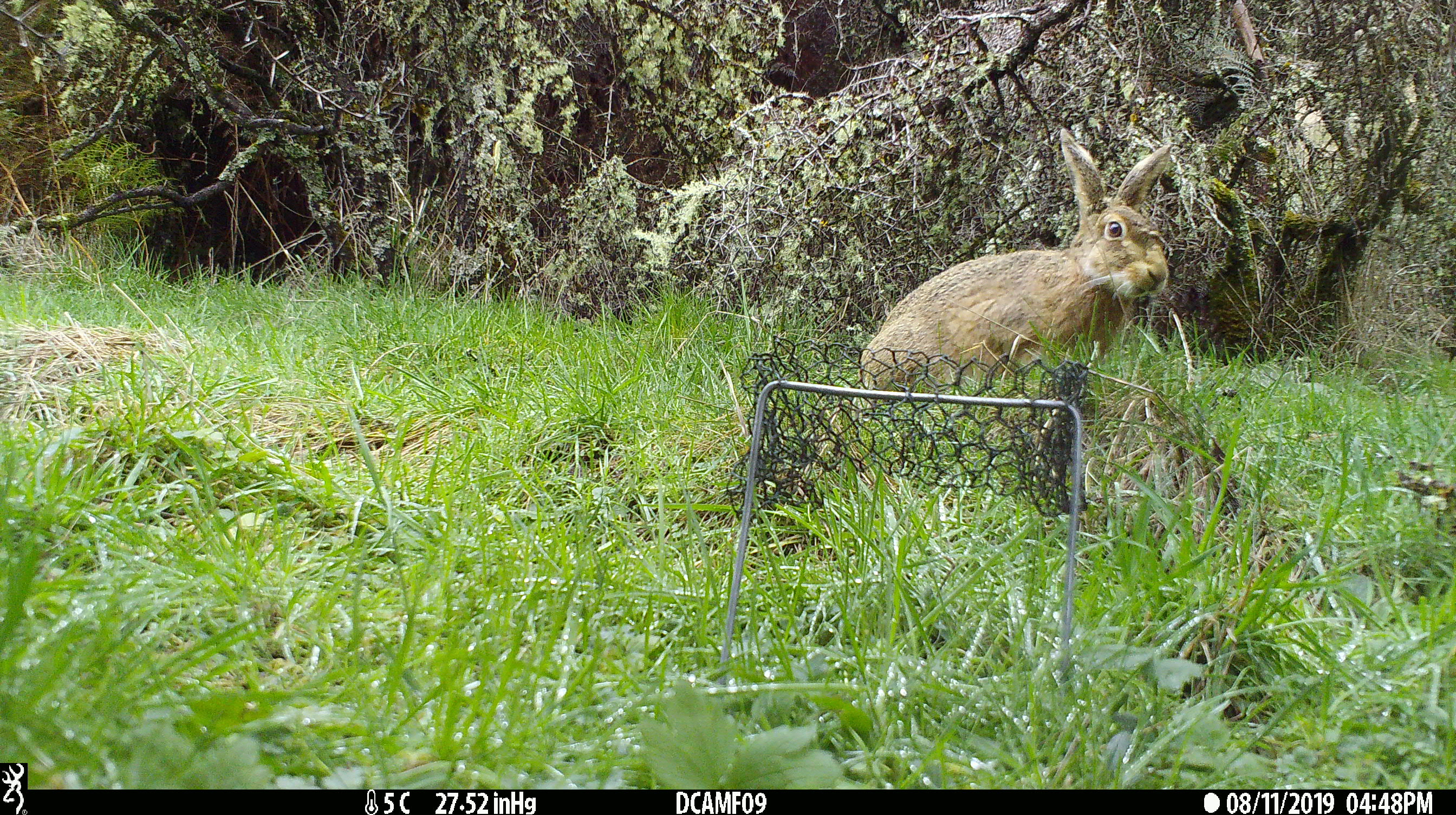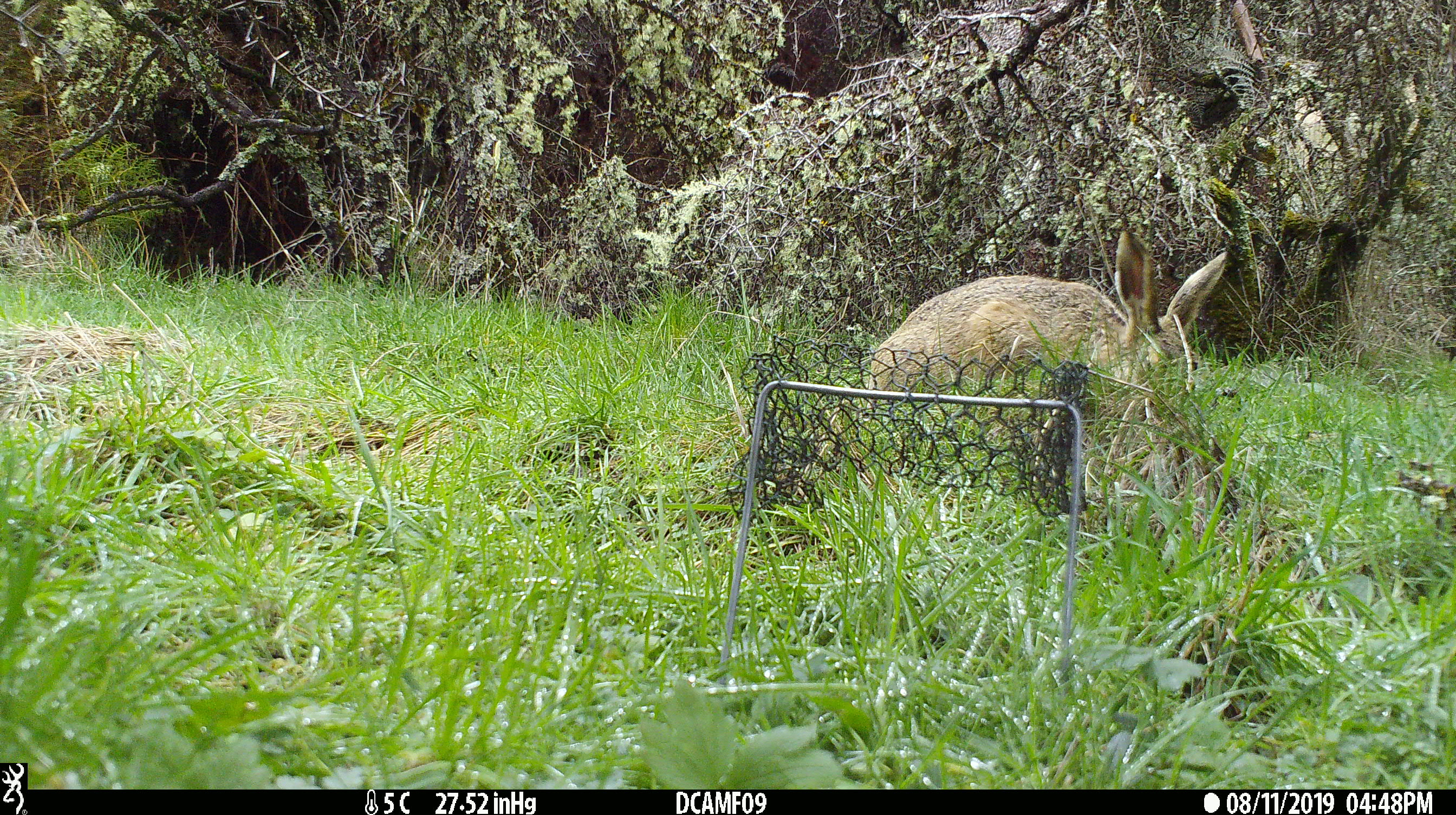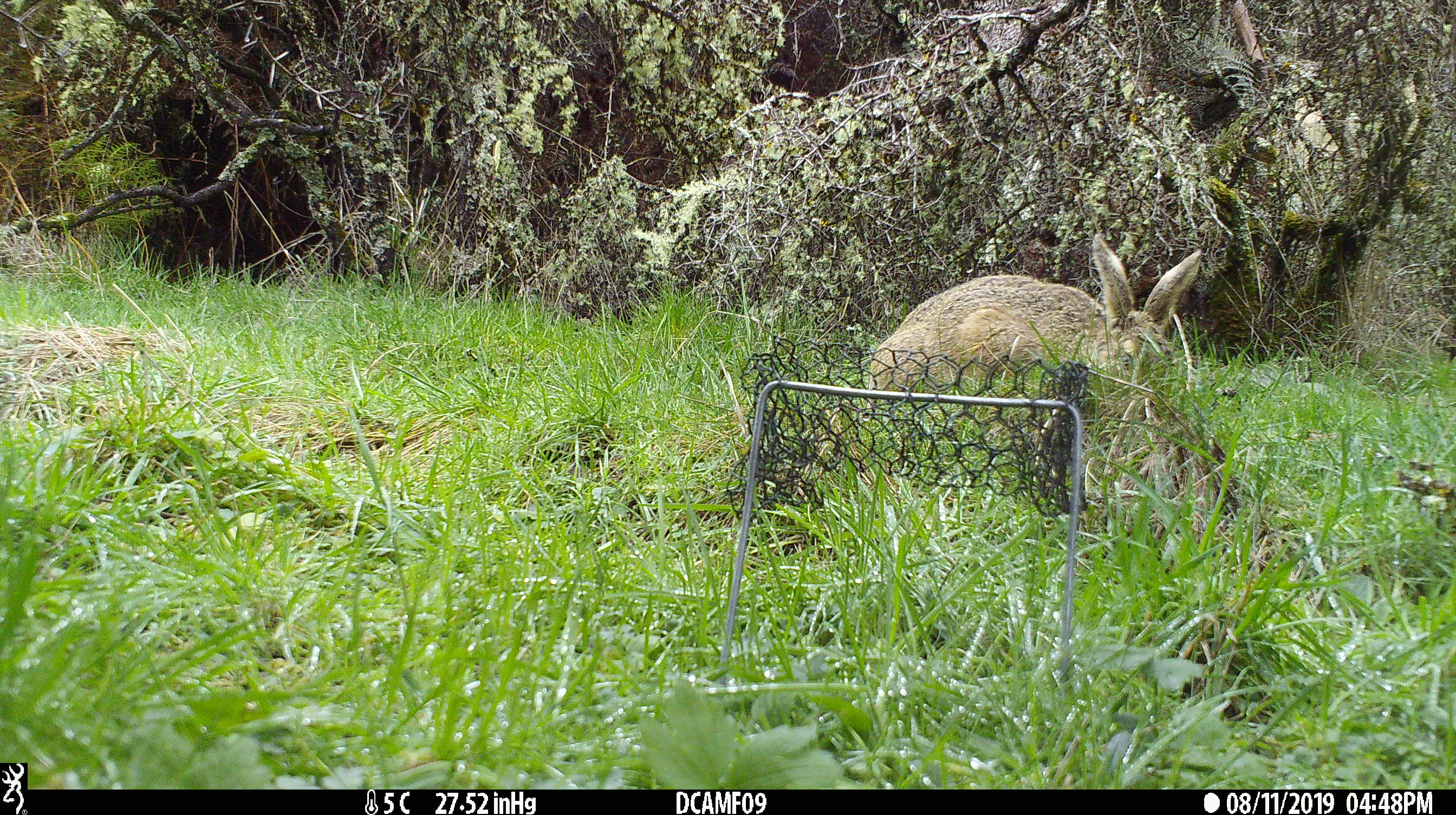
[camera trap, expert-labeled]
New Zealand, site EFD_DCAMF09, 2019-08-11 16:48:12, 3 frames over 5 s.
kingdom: Animalia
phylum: Chordata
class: Mammalia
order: Lagomorpha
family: Leporidae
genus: Lepus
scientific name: Lepus europaeus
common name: brown hare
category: hare